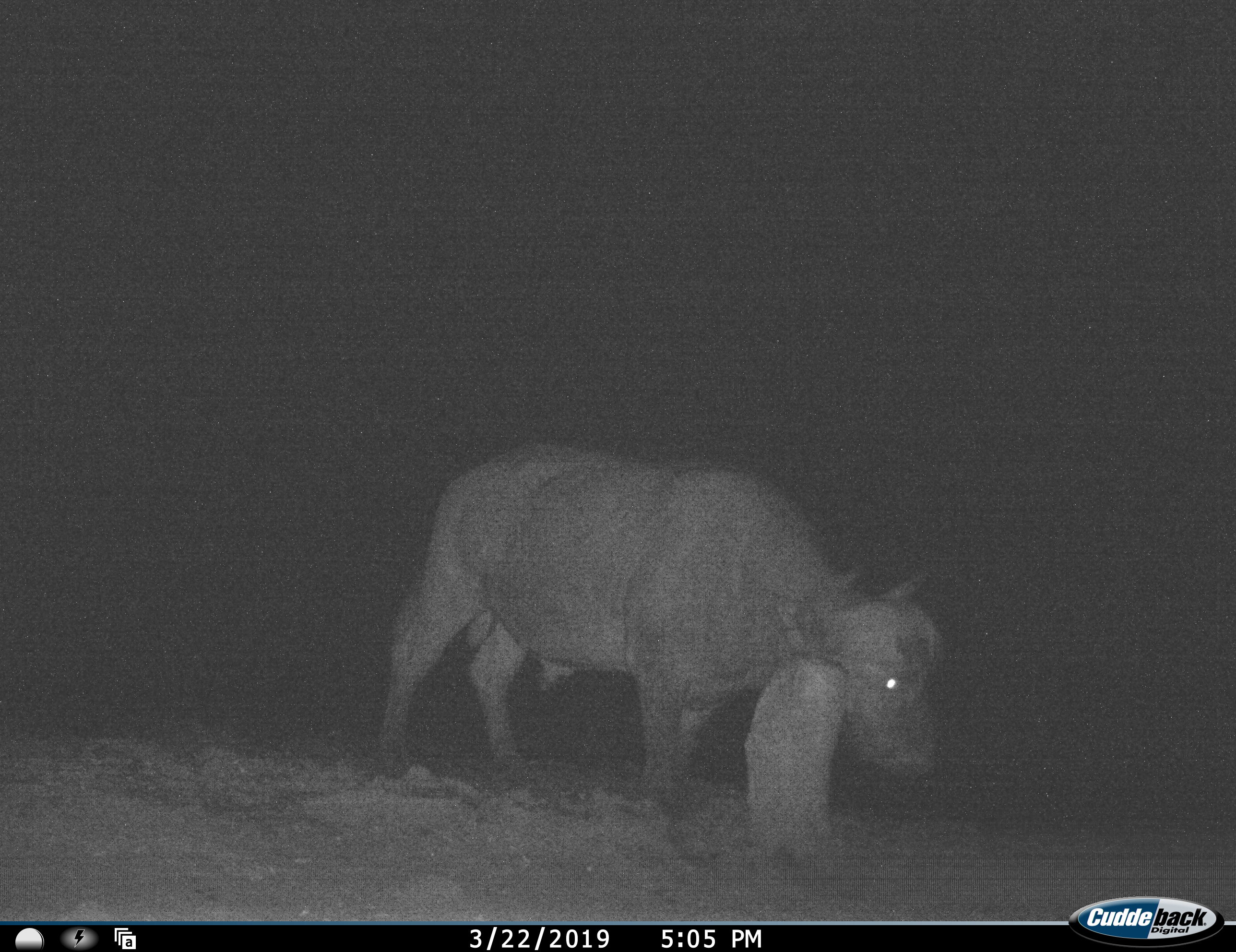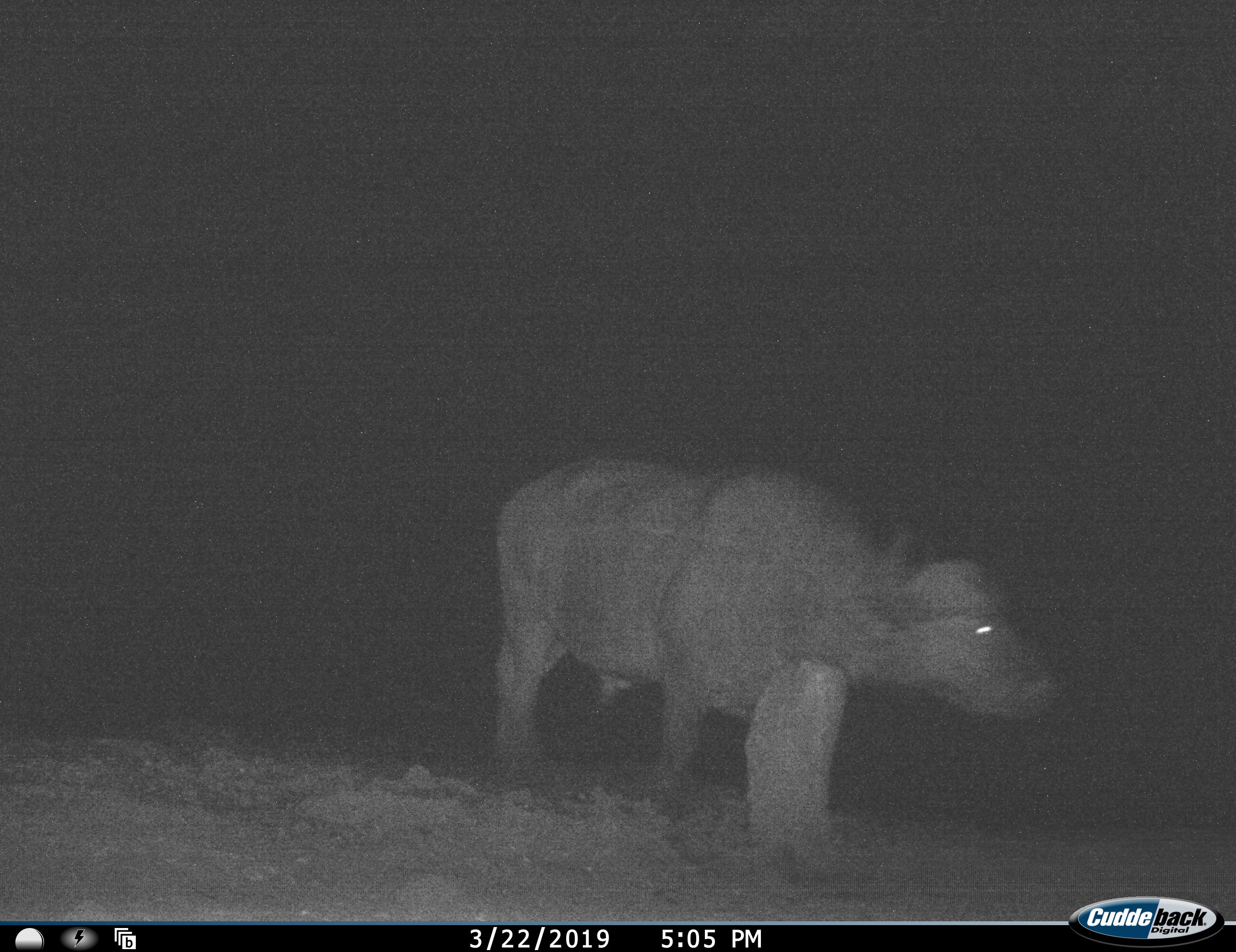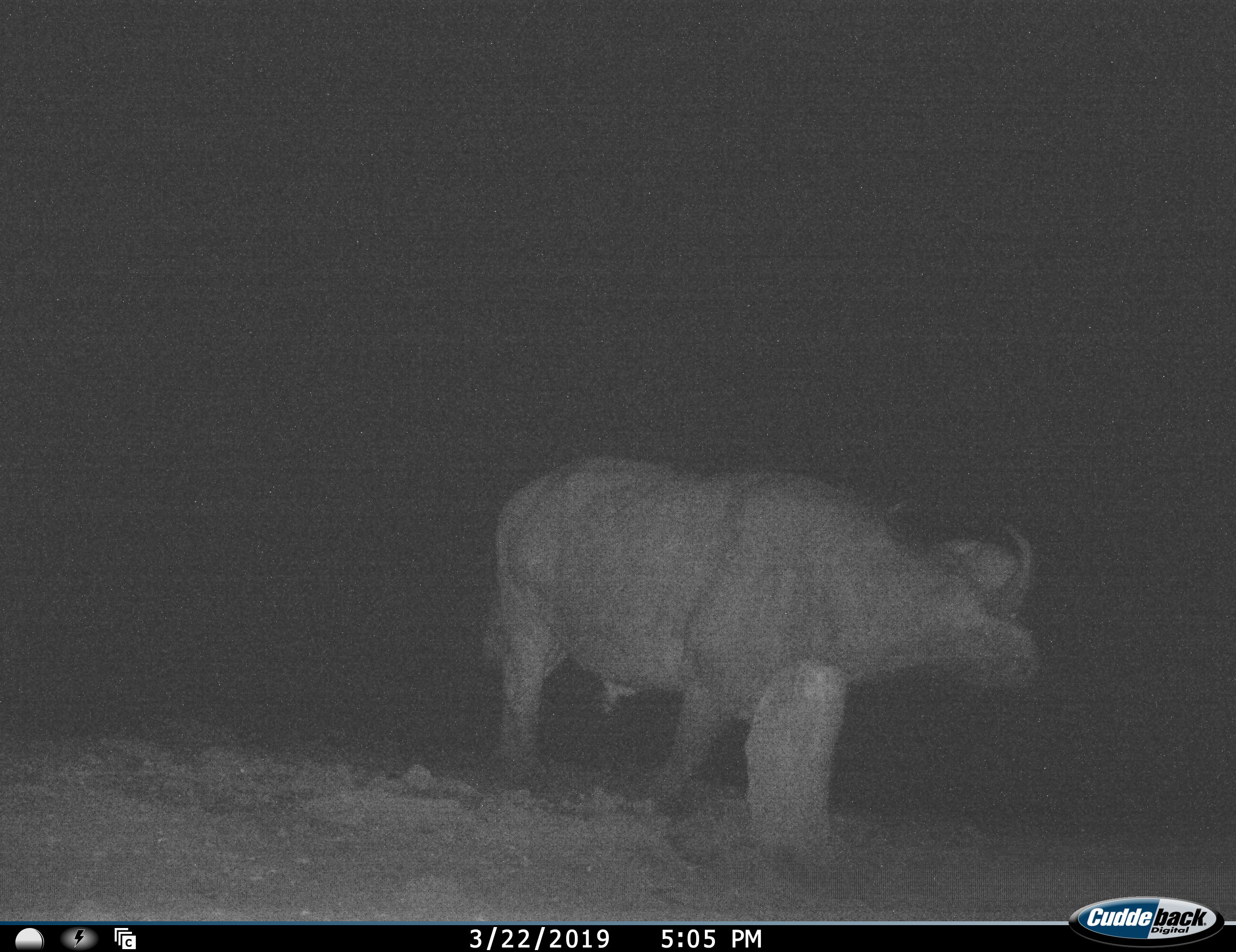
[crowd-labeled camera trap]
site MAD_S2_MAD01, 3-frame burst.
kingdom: Animalia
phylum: Chordata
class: Mammalia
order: Artiodactyla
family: Bovidae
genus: Syncerus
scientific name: Syncerus caffer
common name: african buffalo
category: buffalo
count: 1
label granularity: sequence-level